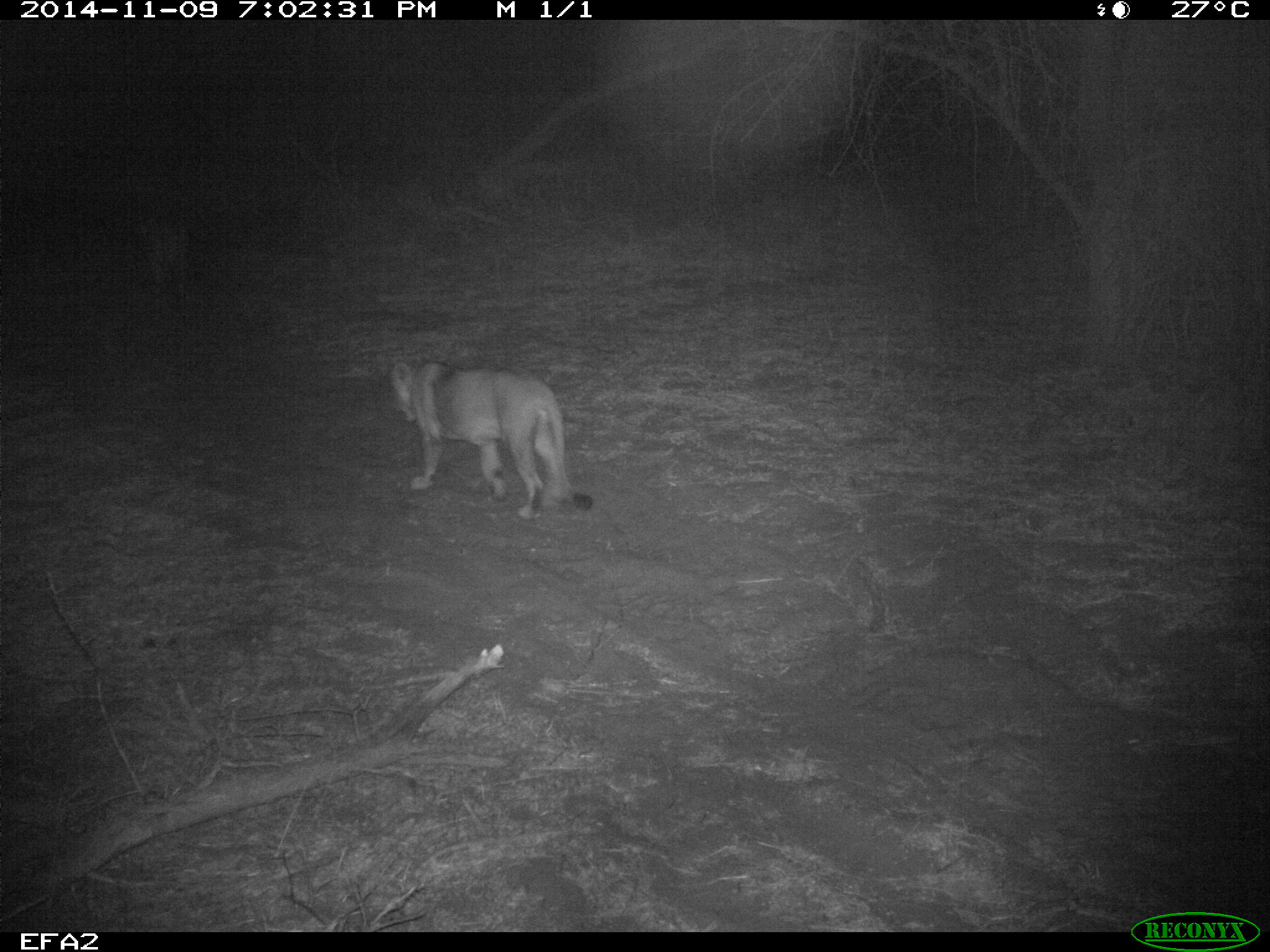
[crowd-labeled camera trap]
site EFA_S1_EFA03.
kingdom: Animalia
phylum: Chordata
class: Mammalia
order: Carnivora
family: Felidae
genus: Panthera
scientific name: Panthera leo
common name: lion female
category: lionfemale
Lionfemale (lion female) (Panthera leo), count 1. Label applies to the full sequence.